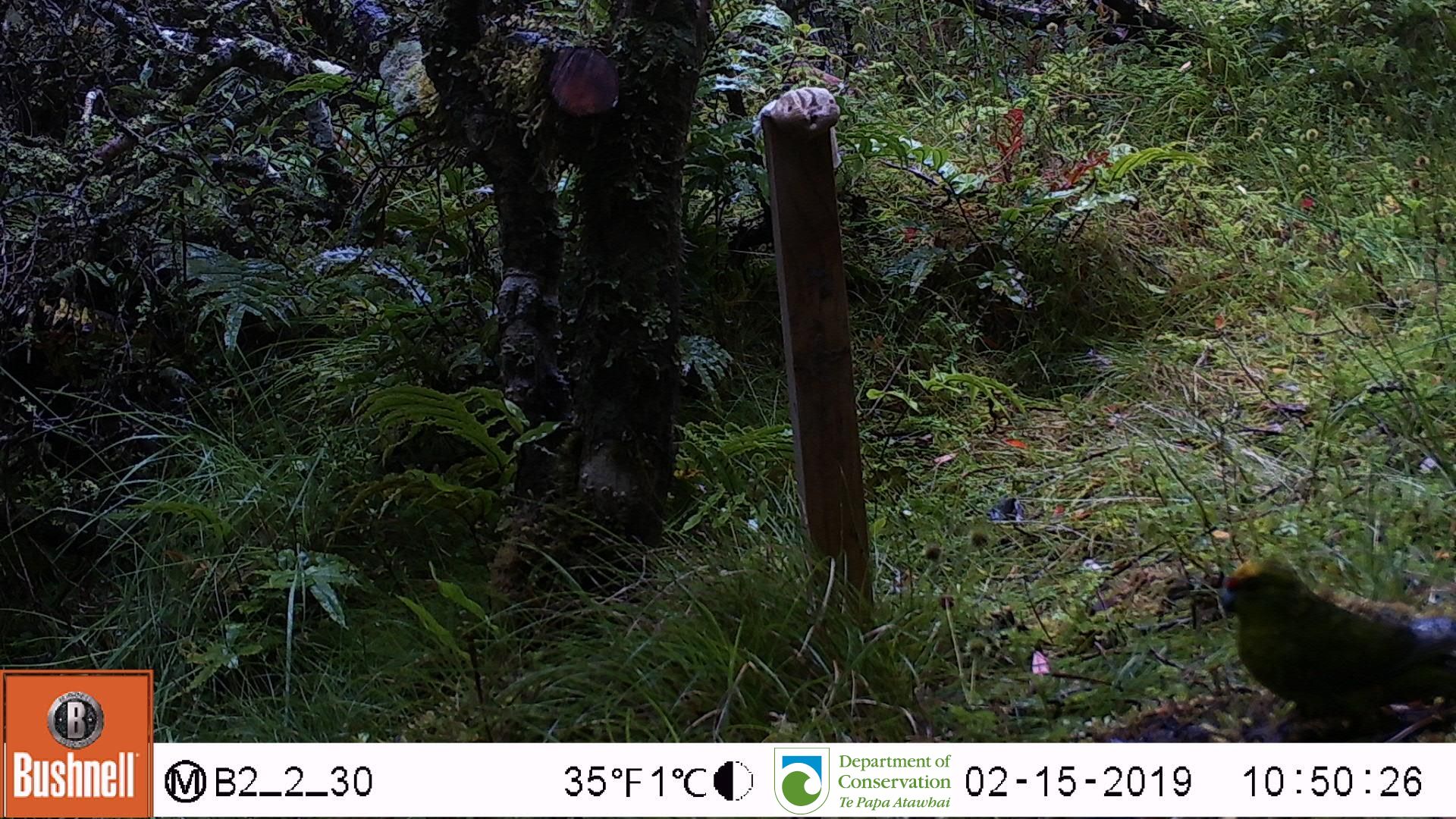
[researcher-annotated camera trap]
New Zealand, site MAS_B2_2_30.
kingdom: Animalia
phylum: Chordata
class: Aves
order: Psittaciformes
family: Psittaculidae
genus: Cyanoramphus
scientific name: Cyanoramphus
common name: parakeet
Parakeet (Cyanoramphus).